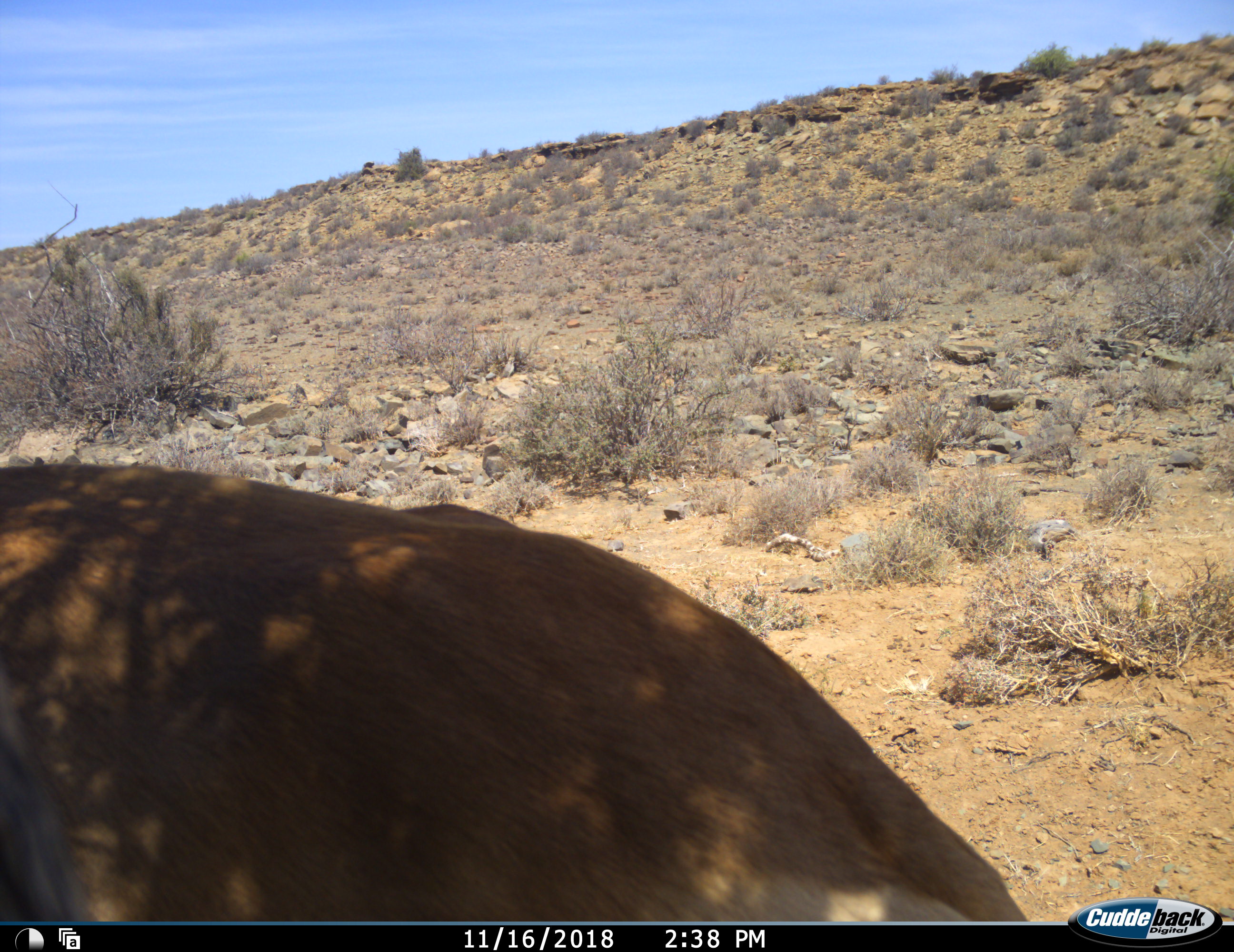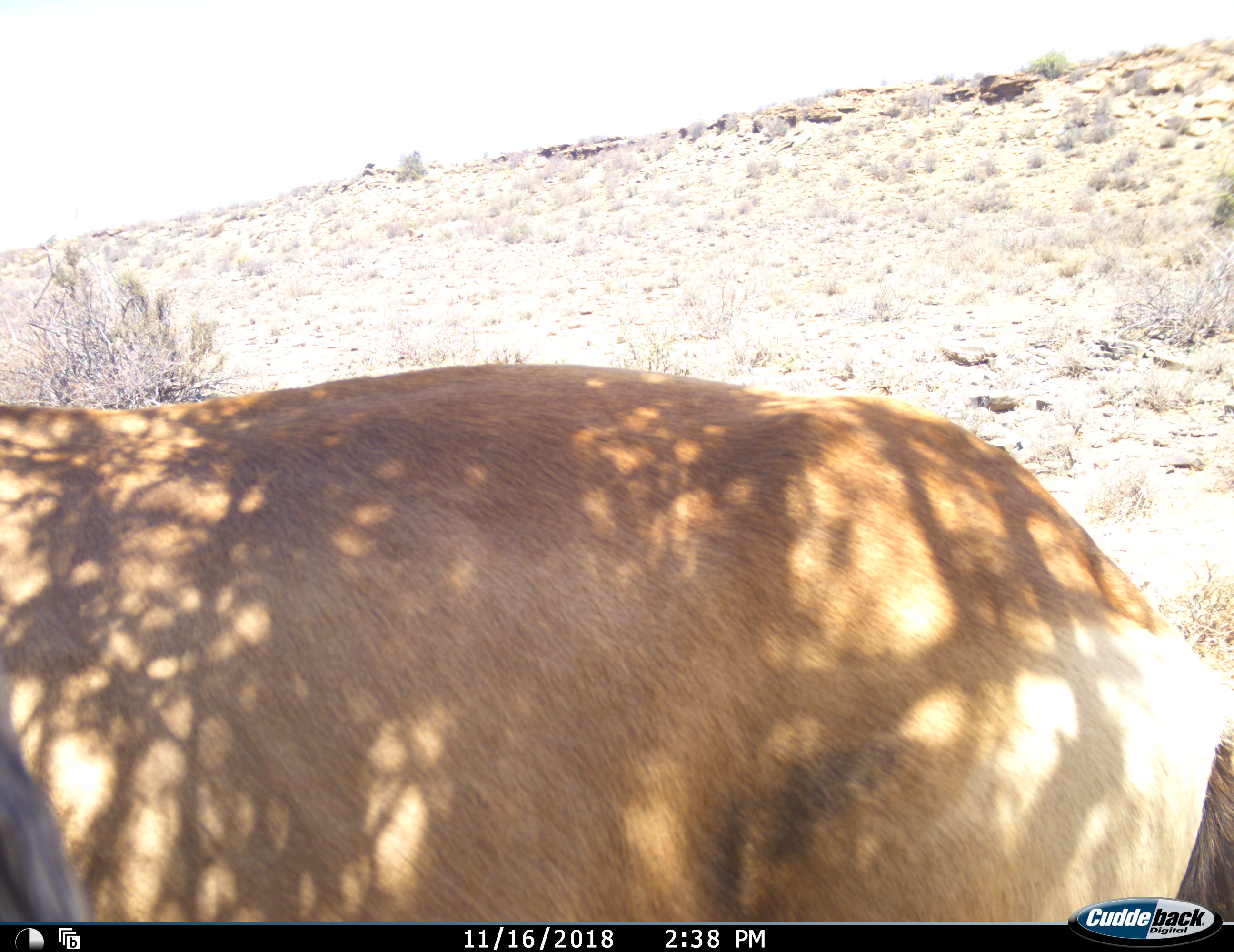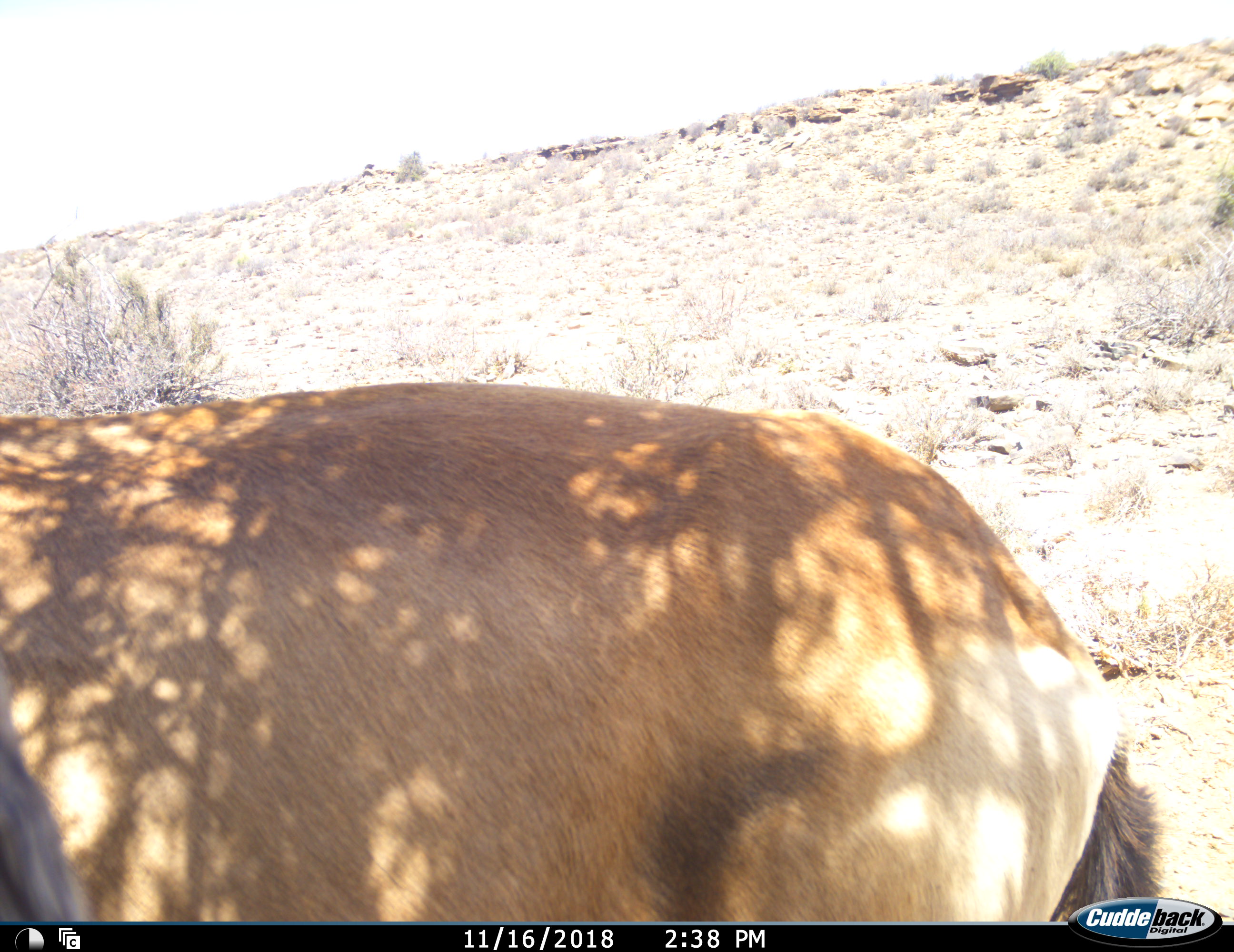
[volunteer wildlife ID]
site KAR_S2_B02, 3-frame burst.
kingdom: Animalia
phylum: Chordata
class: Mammalia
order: Artiodactyla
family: Bovidae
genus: Alcelaphus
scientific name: Alcelaphus buselaphus caama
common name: red hartebeest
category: hartebeestred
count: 1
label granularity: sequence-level